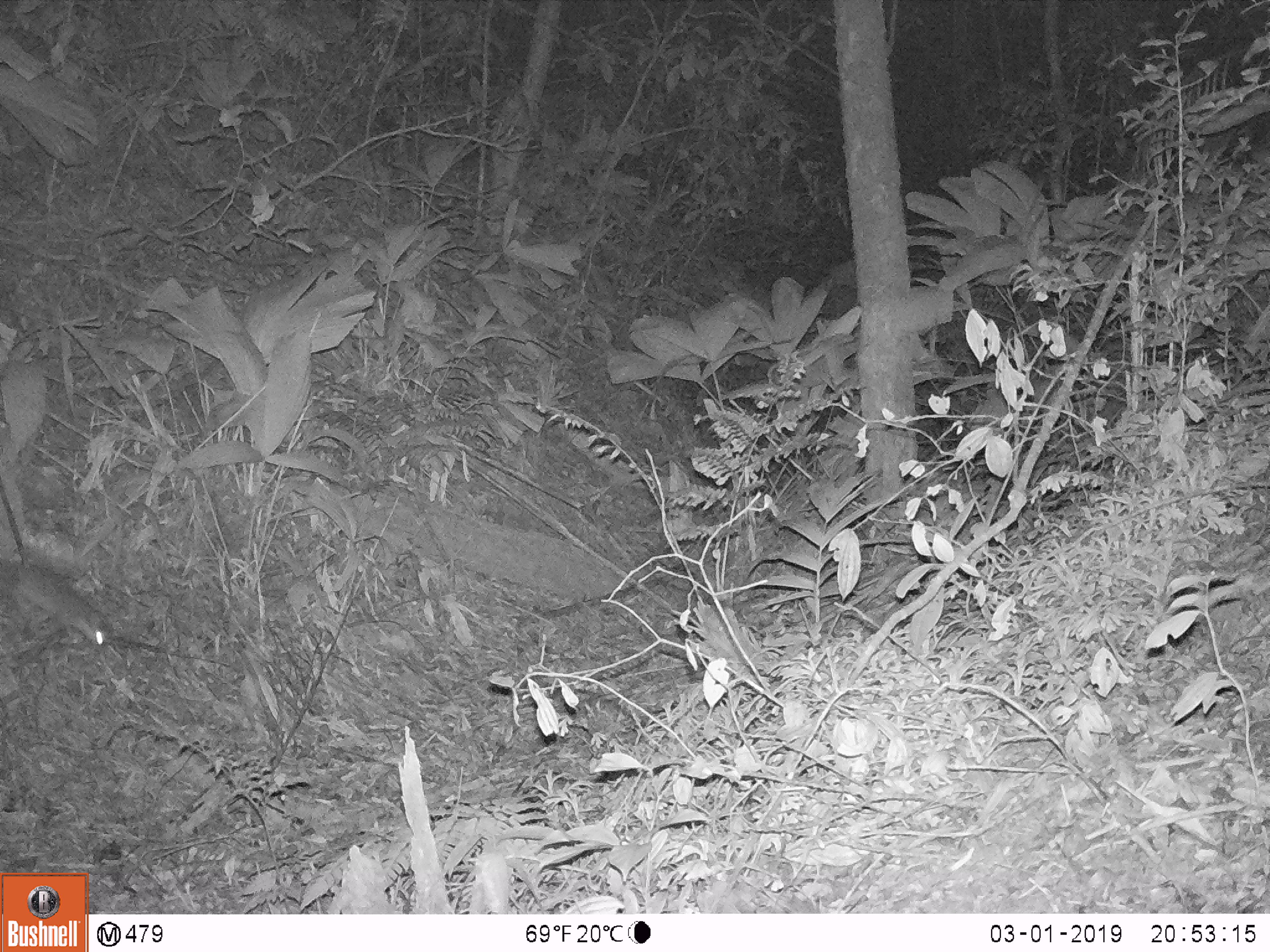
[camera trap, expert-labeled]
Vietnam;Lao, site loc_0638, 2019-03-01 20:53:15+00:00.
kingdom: Animalia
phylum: Chordata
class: Mammalia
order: Rodentia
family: Muridae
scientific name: Muridae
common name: old-world mice and rats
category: unidentified murid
Unidentified murid (old-world mice and rats) (Muridae). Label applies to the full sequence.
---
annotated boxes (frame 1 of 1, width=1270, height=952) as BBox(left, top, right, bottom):
unidentified murid: BBox(0, 559, 110, 645)